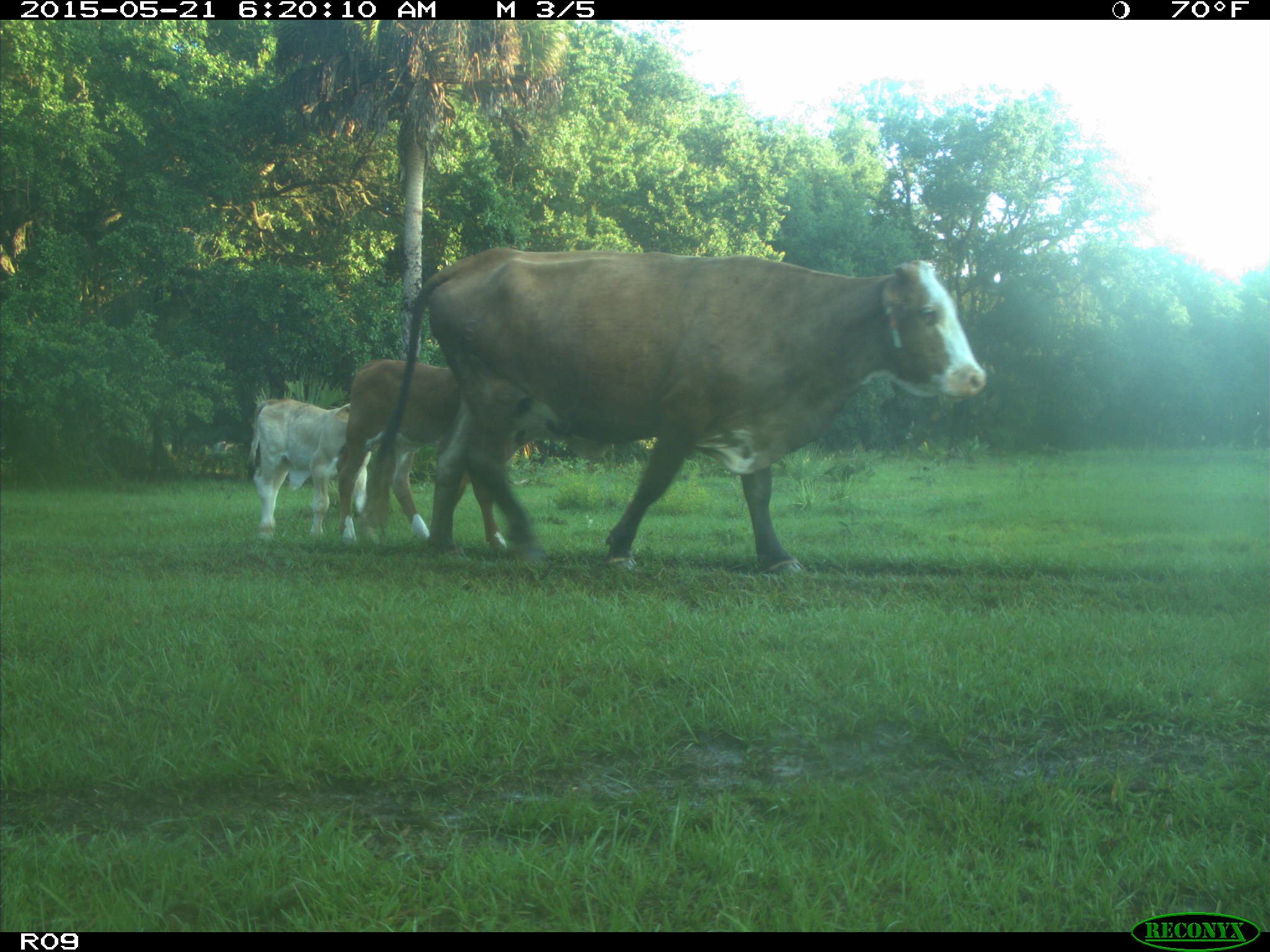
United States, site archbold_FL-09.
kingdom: Animalia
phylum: Chordata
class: Mammalia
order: Artiodactyla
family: Bovidae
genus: Bos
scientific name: Bos taurus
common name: domestic cow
Bos taurus (domestic cow).